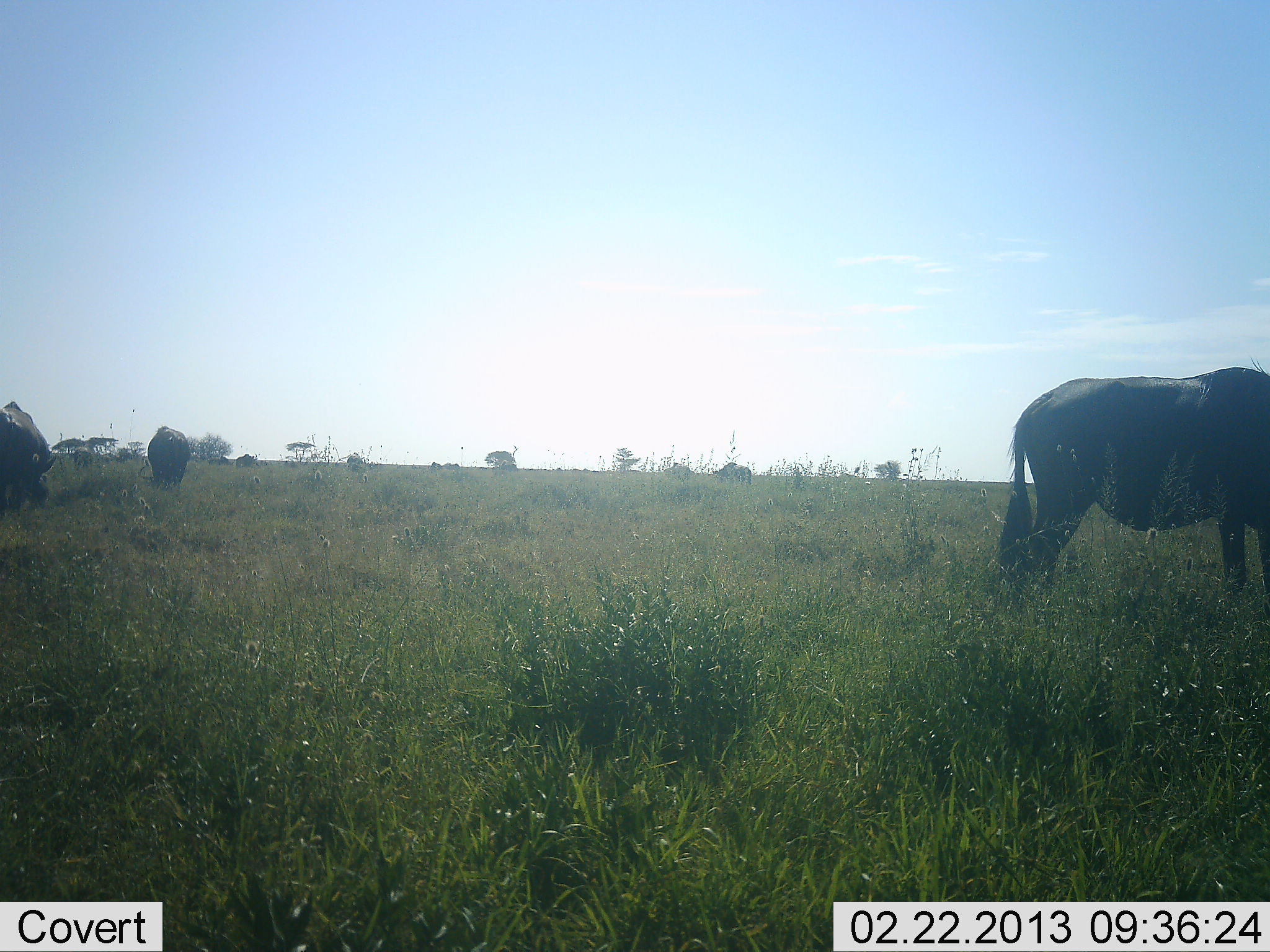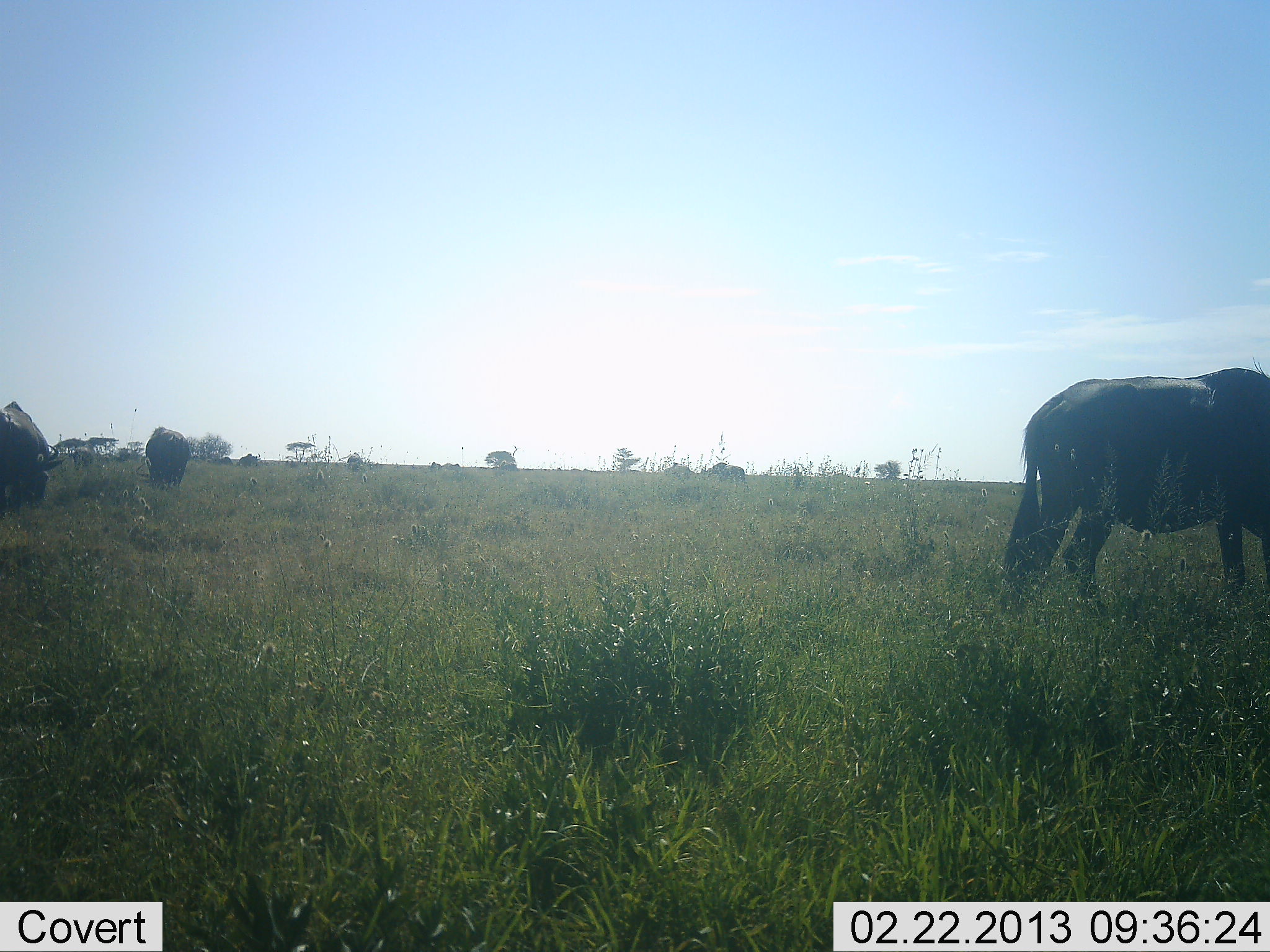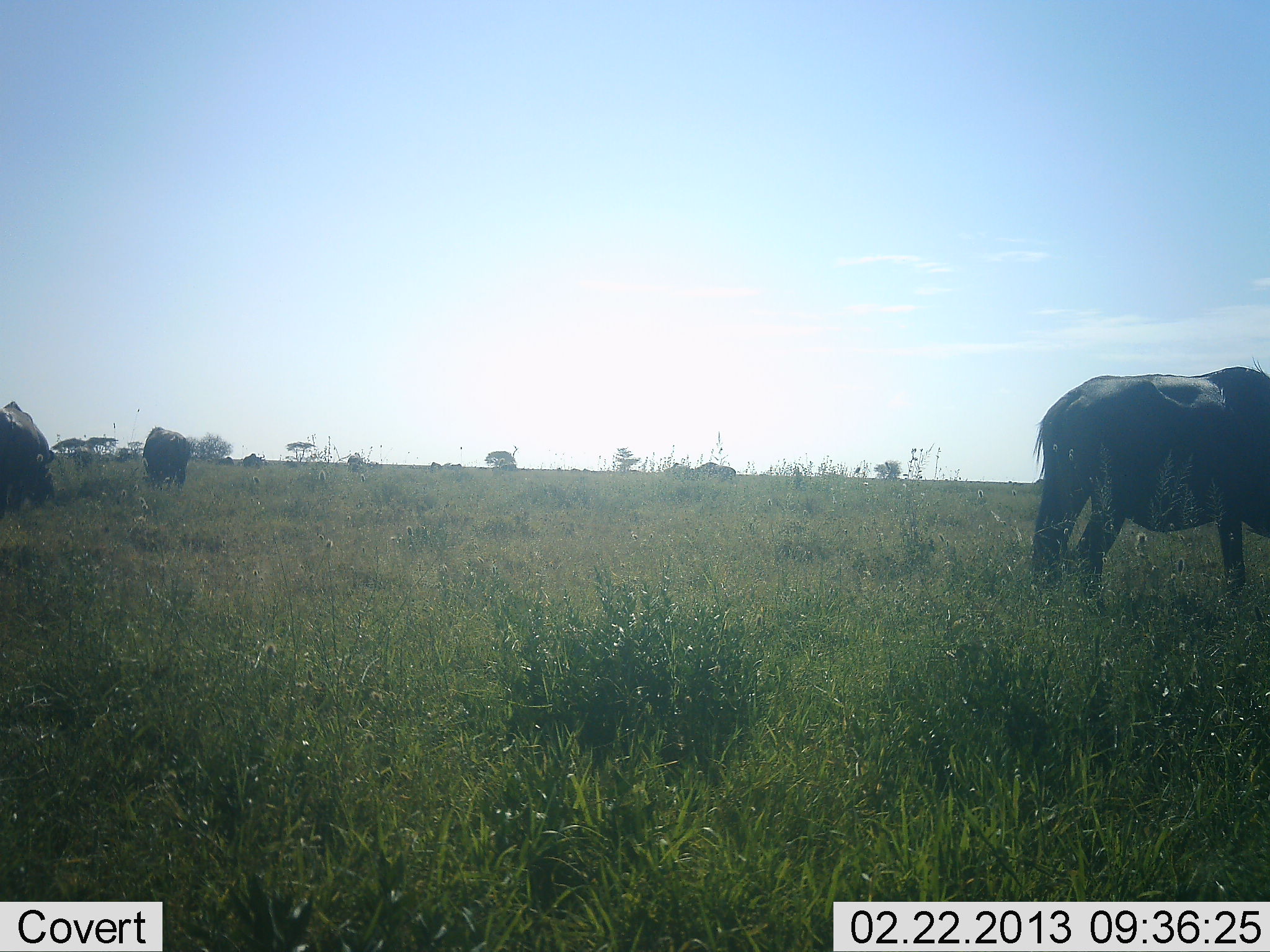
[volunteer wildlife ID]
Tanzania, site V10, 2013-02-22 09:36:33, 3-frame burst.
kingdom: Animalia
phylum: Chordata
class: Mammalia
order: Artiodactyla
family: Bovidae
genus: Connochaetes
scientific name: Connochaetes taurinus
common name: blue wildebeest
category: wildebeest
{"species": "wildebeest (blue wildebeest) (Connochaetes taurinus)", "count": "5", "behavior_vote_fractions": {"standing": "31%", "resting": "0%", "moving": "38%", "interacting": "0%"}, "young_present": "0%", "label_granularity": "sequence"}